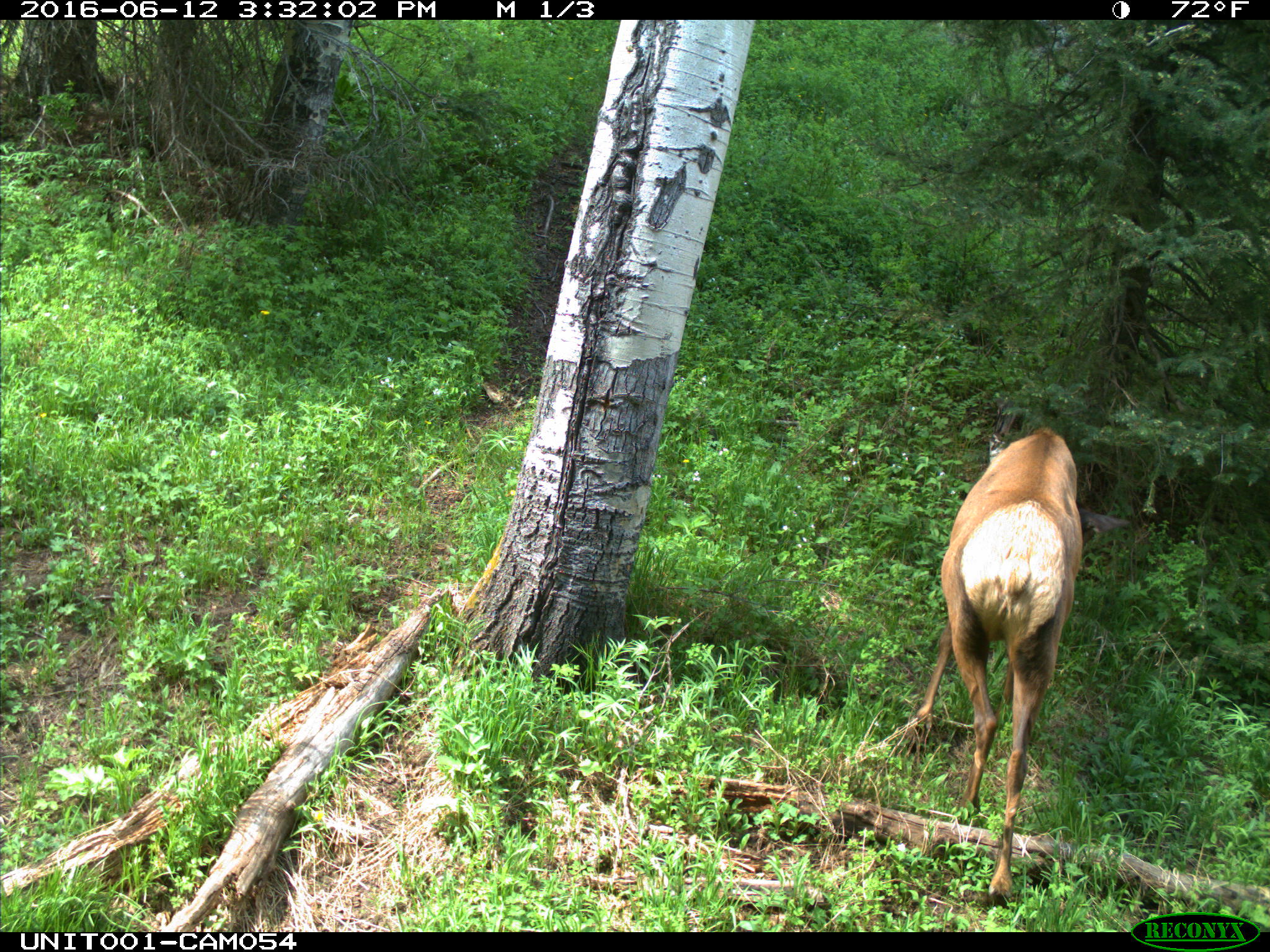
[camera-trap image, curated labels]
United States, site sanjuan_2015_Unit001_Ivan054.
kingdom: Animalia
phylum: Chordata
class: Mammalia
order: Artiodactyla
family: Cervidae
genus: Cervus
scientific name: Cervus elaphus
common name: red deer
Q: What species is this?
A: Cervus elaphus (red deer).